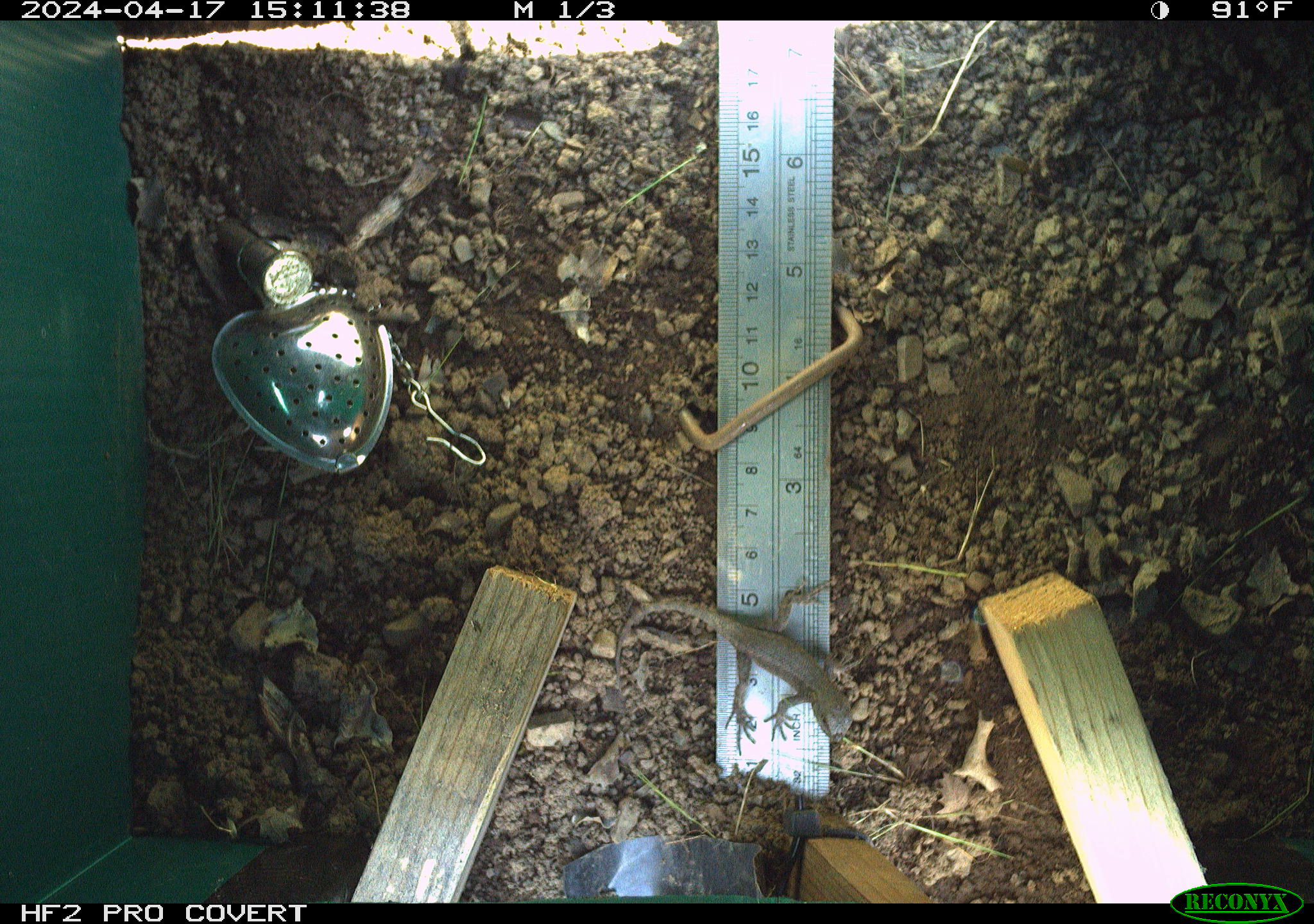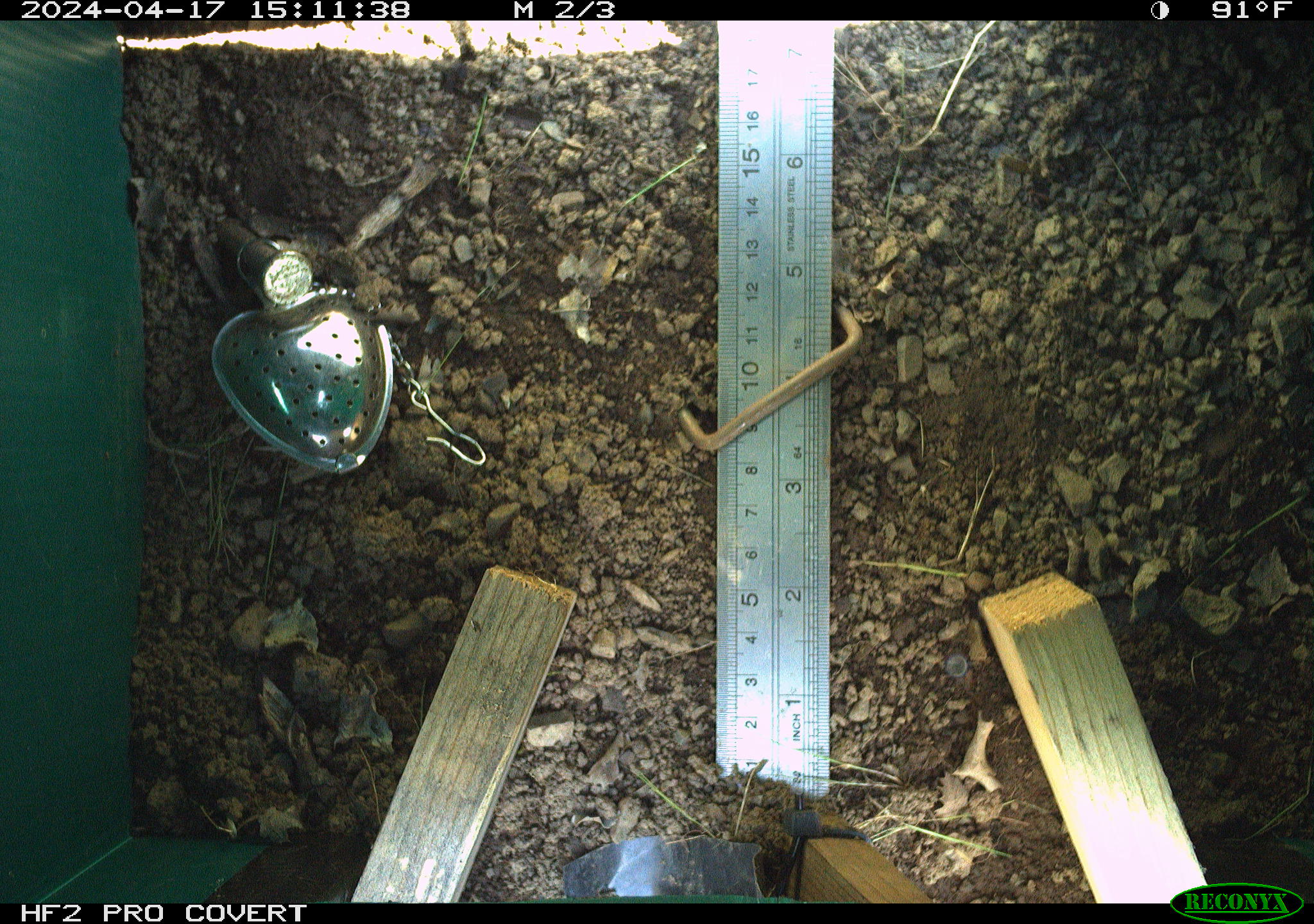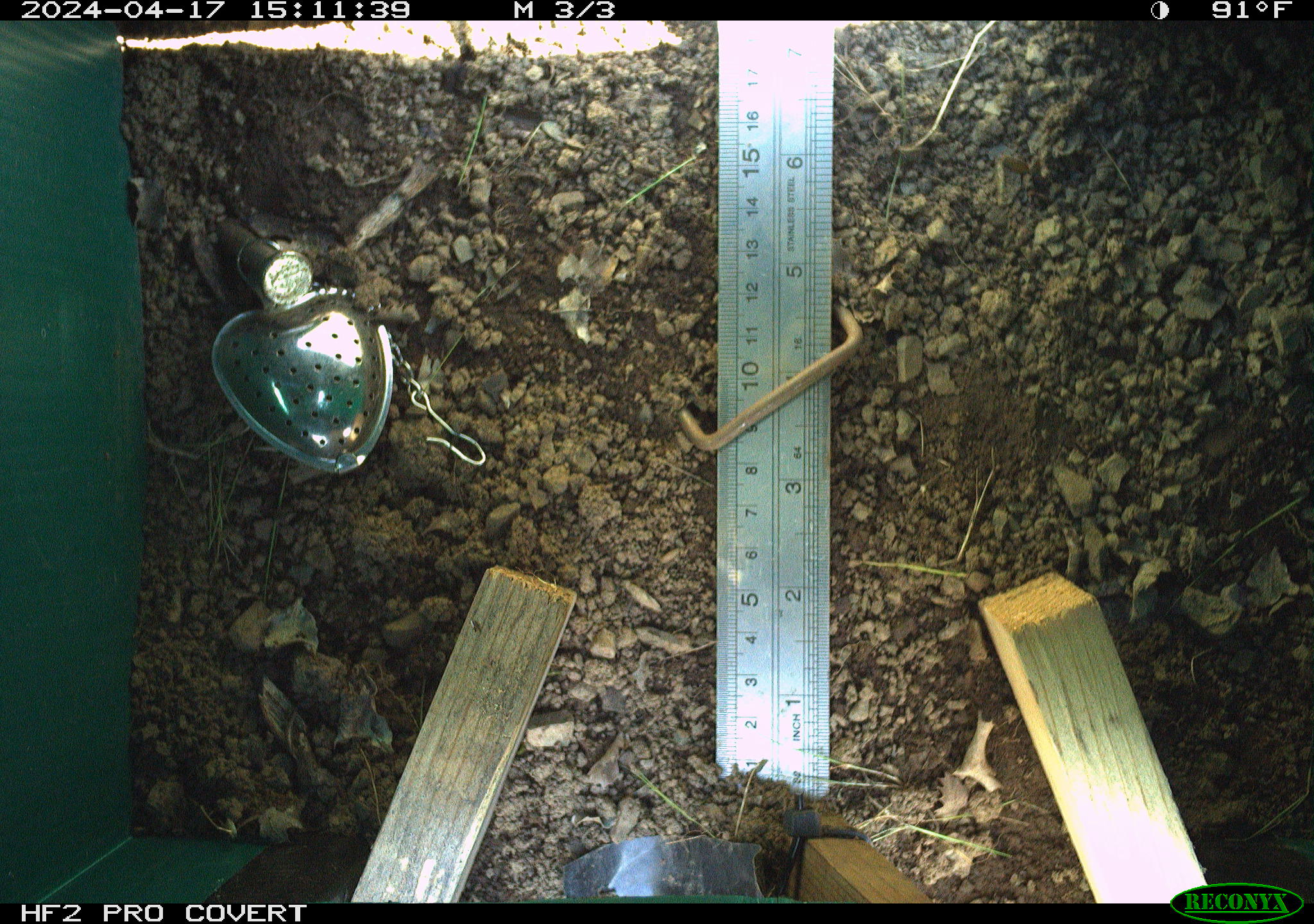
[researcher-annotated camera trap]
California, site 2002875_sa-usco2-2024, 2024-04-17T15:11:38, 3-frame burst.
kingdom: Animalia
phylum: Chordata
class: Reptilia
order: Squamata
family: Phrynosomatidae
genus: Sceloporus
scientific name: Sceloporus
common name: spiny lizards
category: sceloporus species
Sceloporus species (spiny lizards) (Sceloporus).